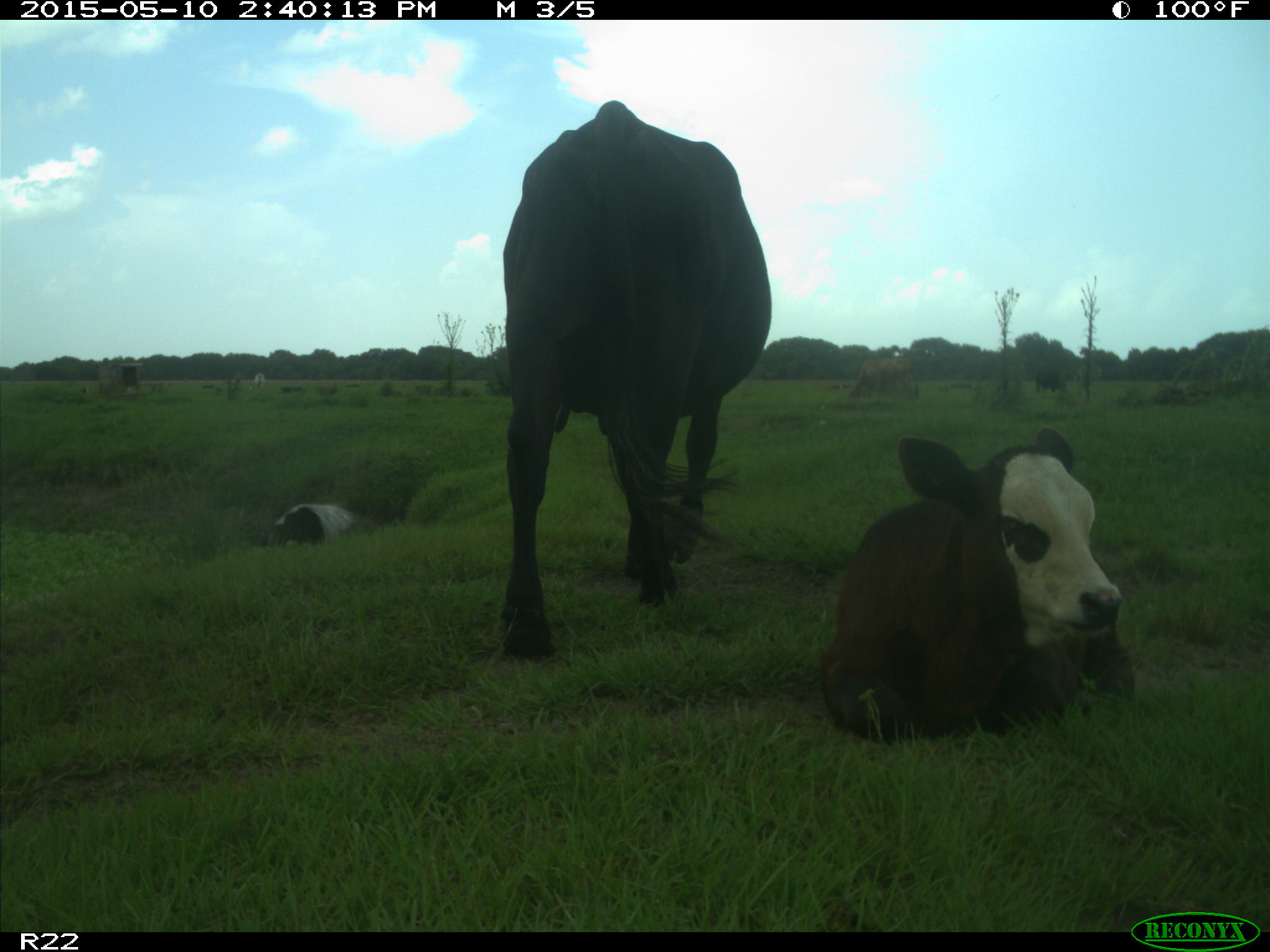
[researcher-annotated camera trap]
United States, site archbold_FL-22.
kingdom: Animalia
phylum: Chordata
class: Mammalia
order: Artiodactyla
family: Bovidae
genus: Bos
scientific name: Bos taurus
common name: domestic cow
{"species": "Bos taurus (domestic cow)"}